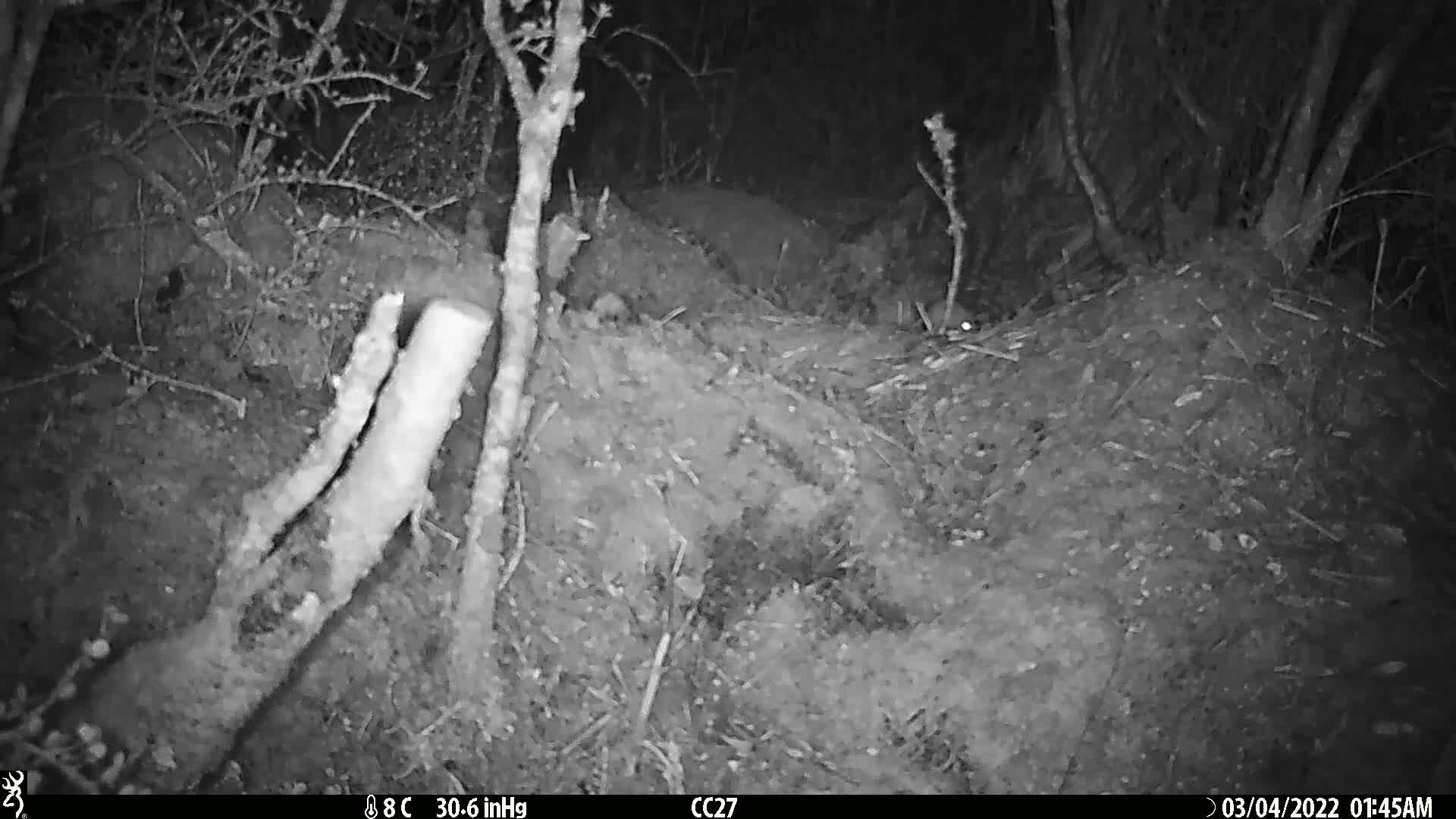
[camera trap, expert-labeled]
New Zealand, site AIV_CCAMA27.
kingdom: Animalia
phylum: Chordata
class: Mammalia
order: Rodentia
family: Muridae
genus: Mus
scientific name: Mus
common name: mouse